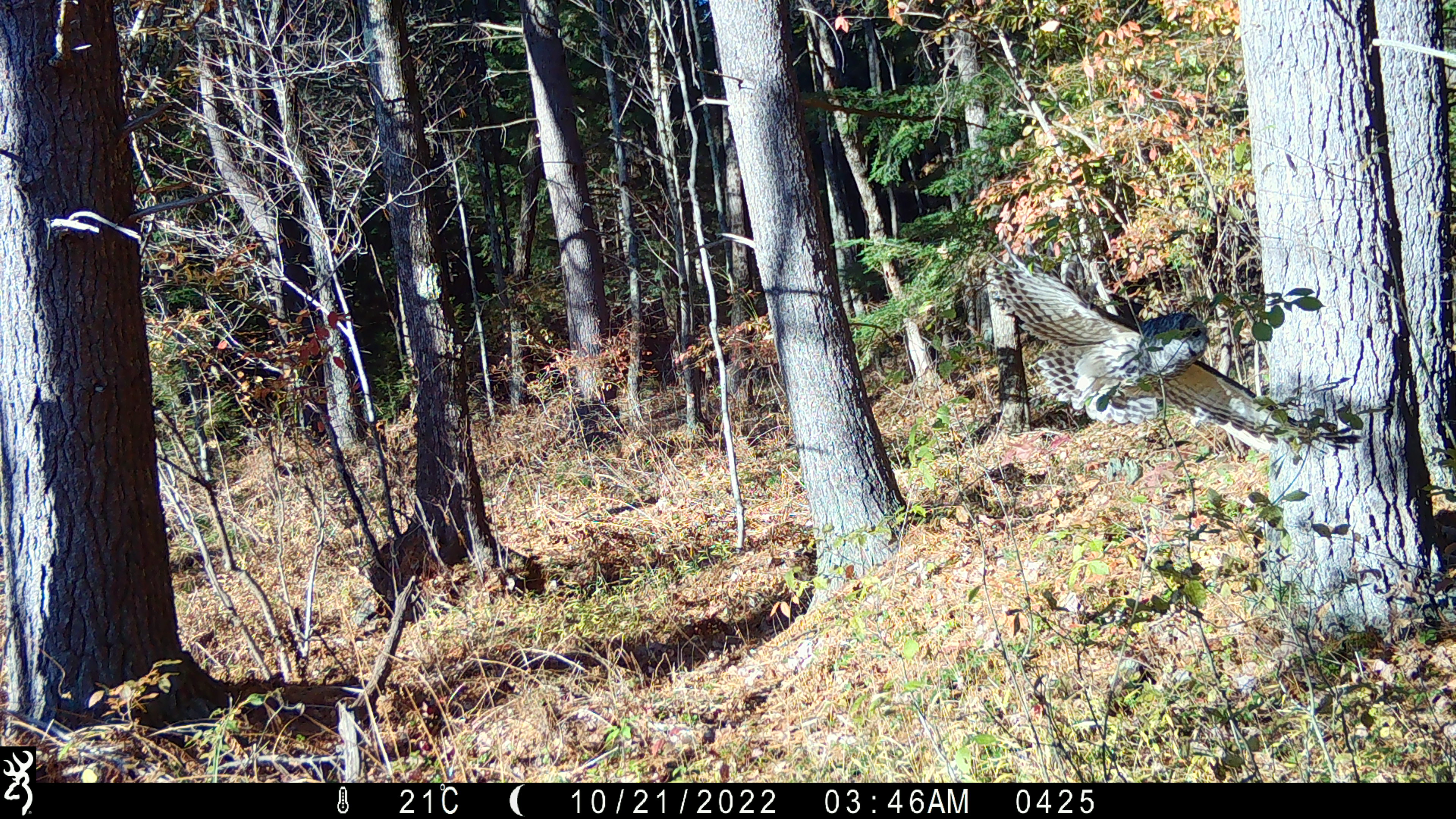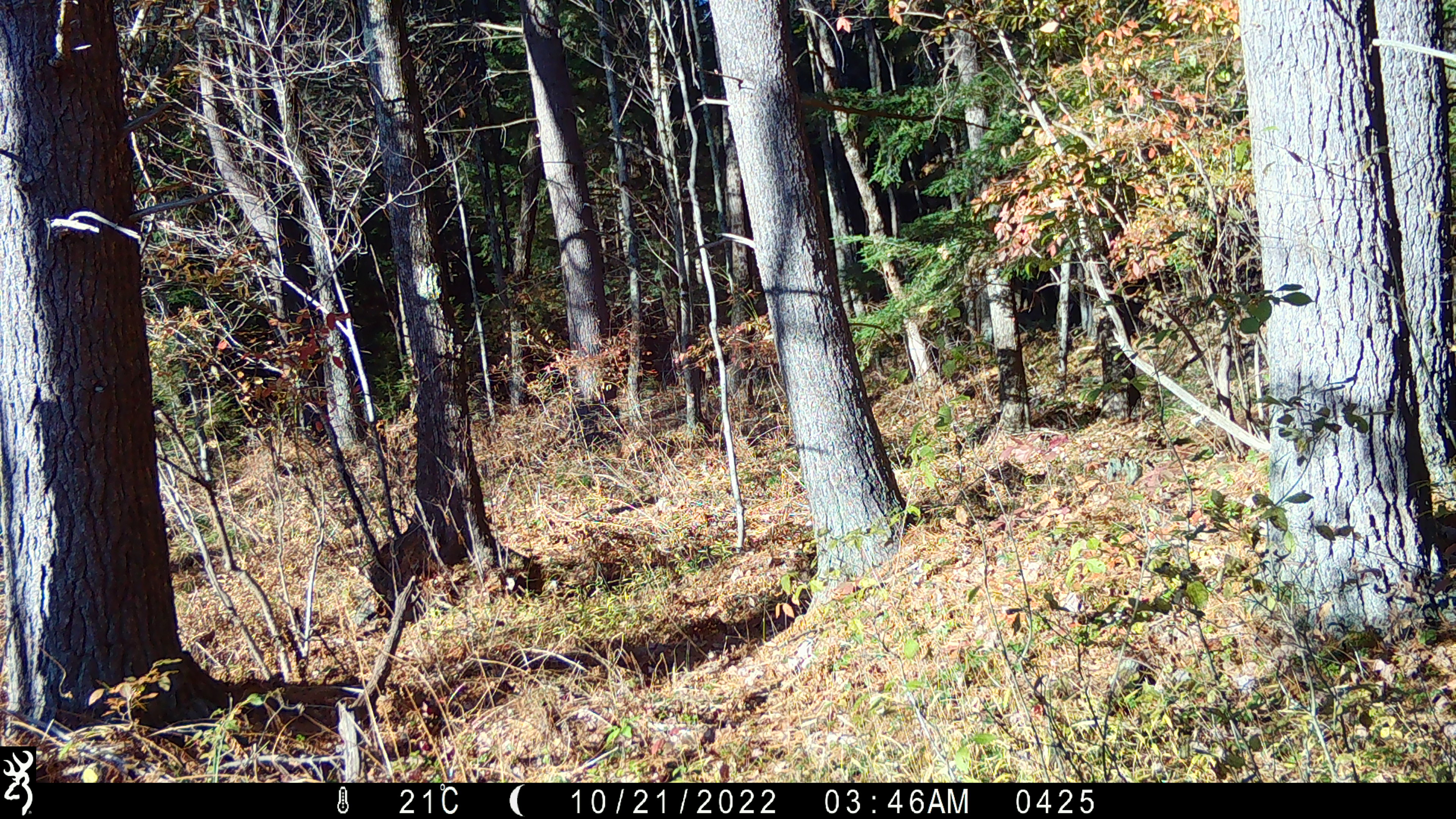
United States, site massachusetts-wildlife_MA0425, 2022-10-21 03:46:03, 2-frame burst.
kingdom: Animalia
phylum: Chordata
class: Aves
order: Strigiformes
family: Strigidae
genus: Strix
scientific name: Strix varia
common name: barred owl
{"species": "barred owl (Strix varia)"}